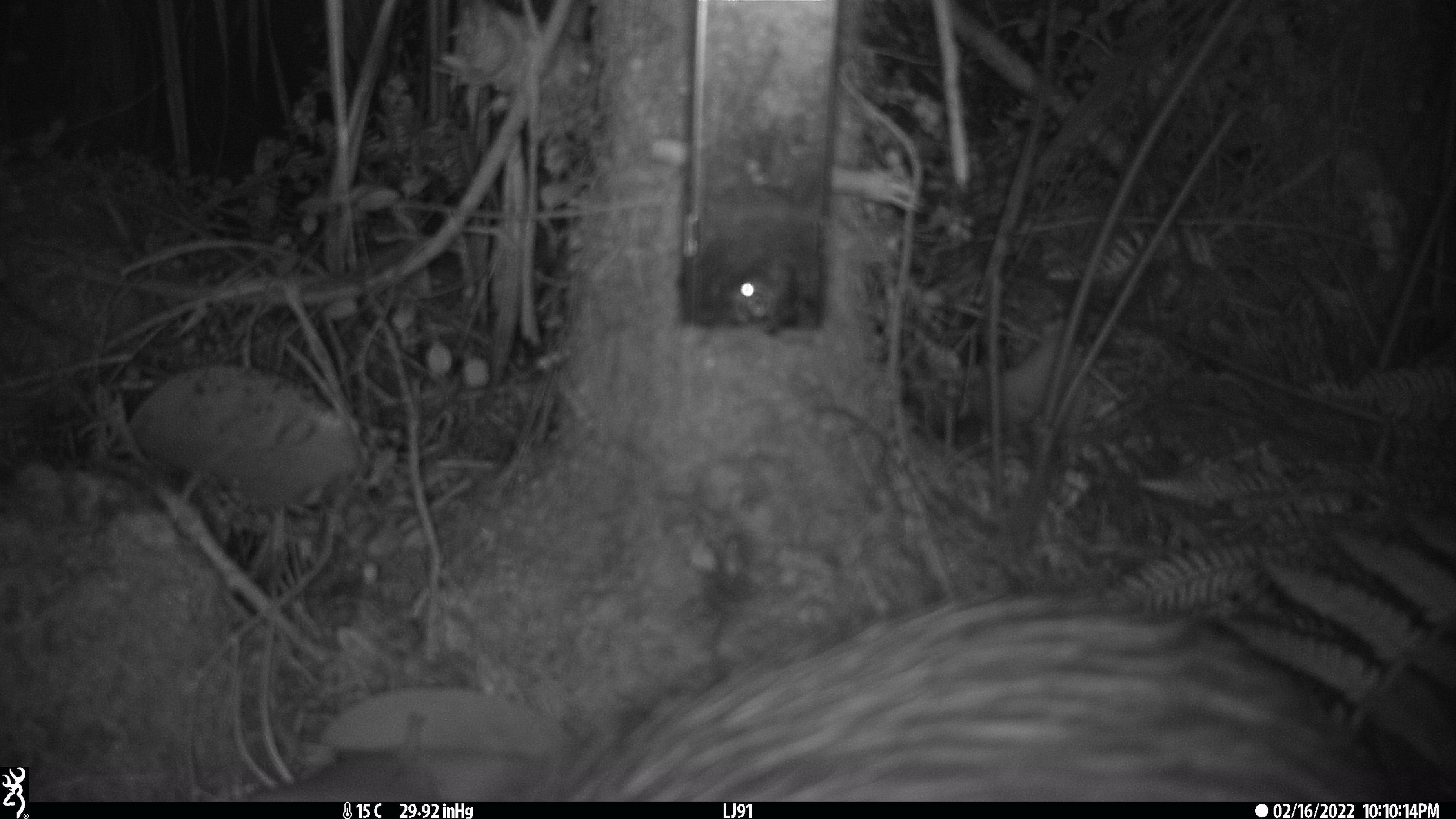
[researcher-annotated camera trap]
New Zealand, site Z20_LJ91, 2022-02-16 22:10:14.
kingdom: Animalia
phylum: Chordata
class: Aves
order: Apterygiformes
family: Apterygidae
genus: Apteryx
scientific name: Apteryx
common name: kiwi